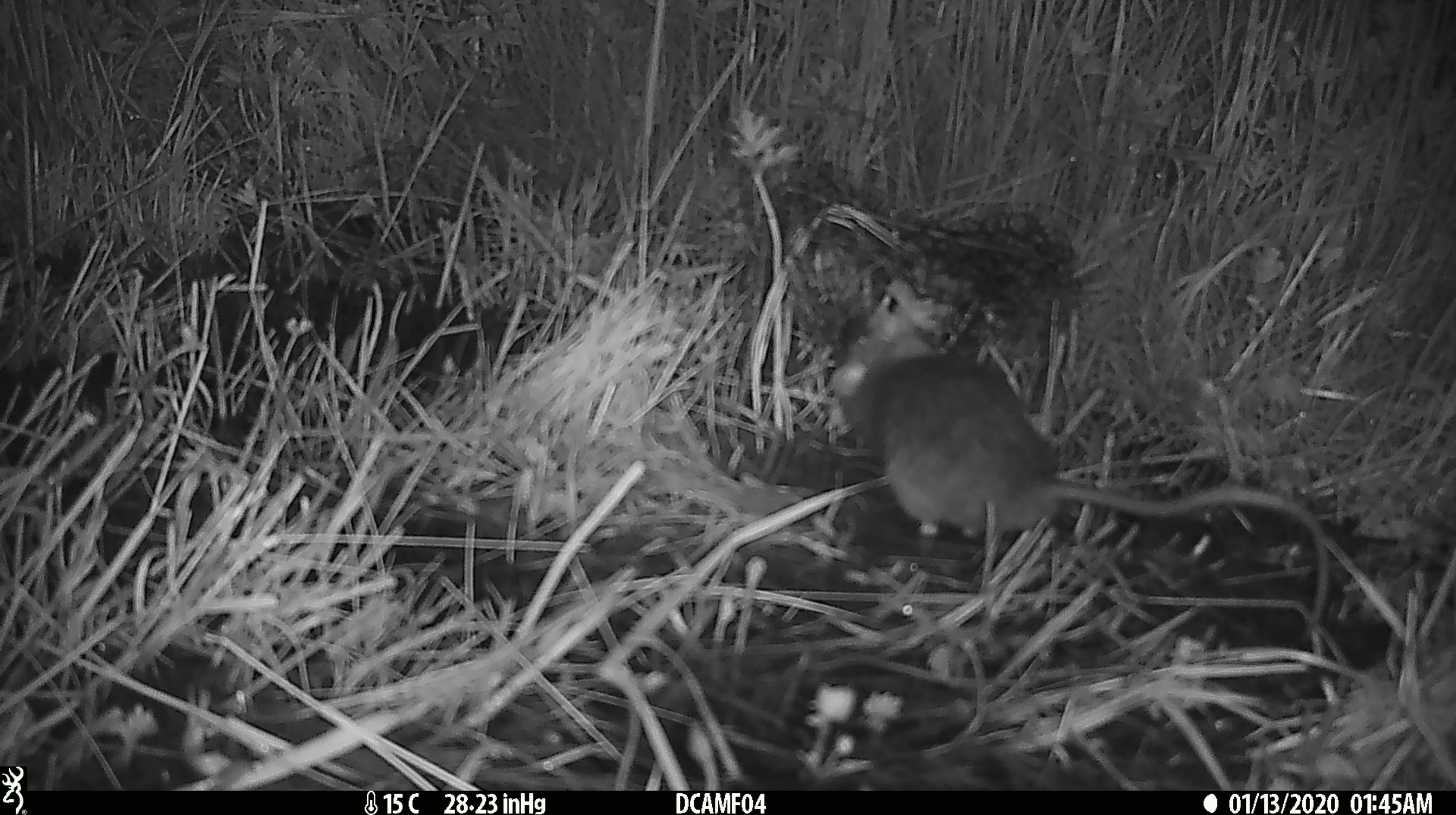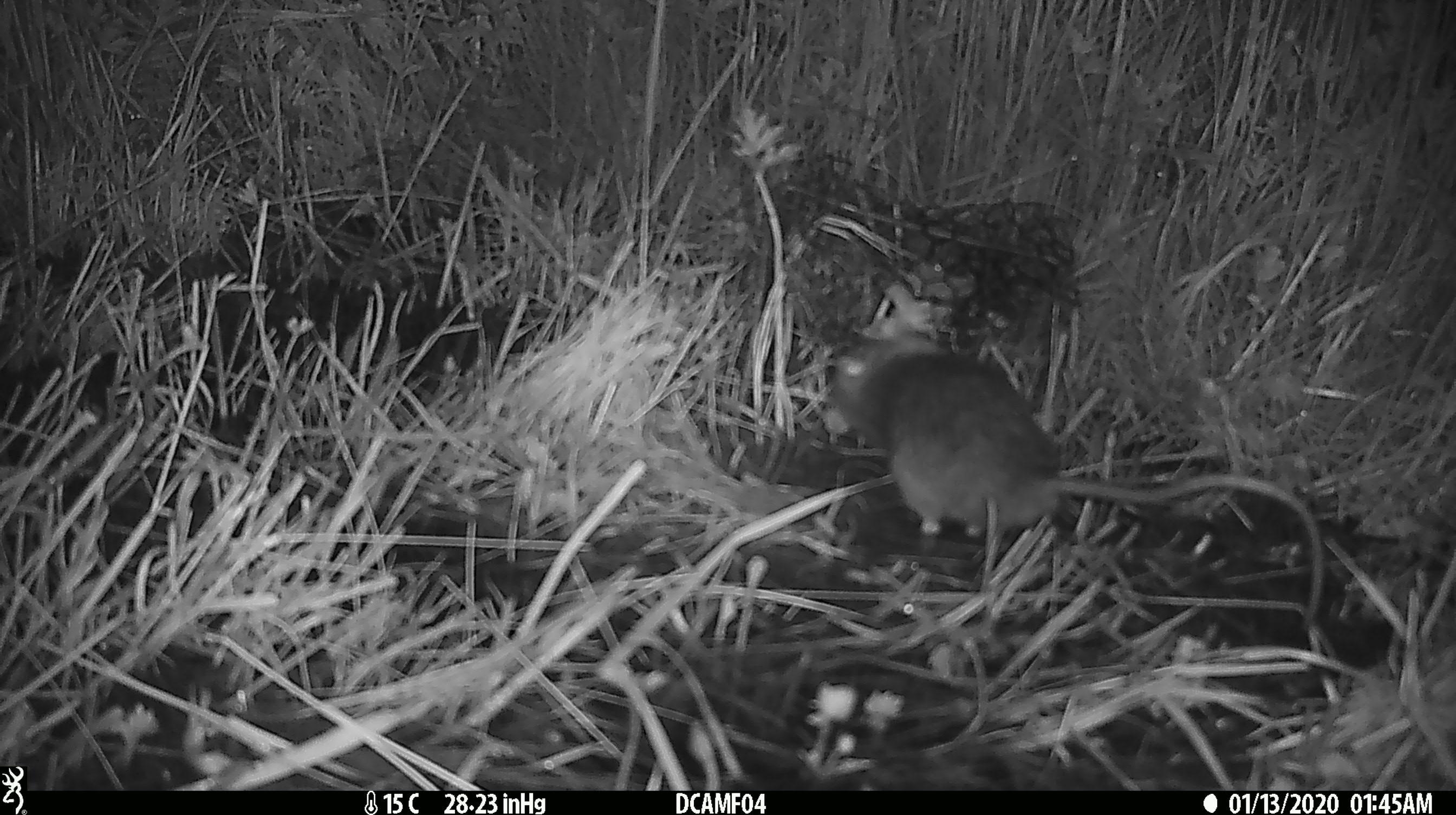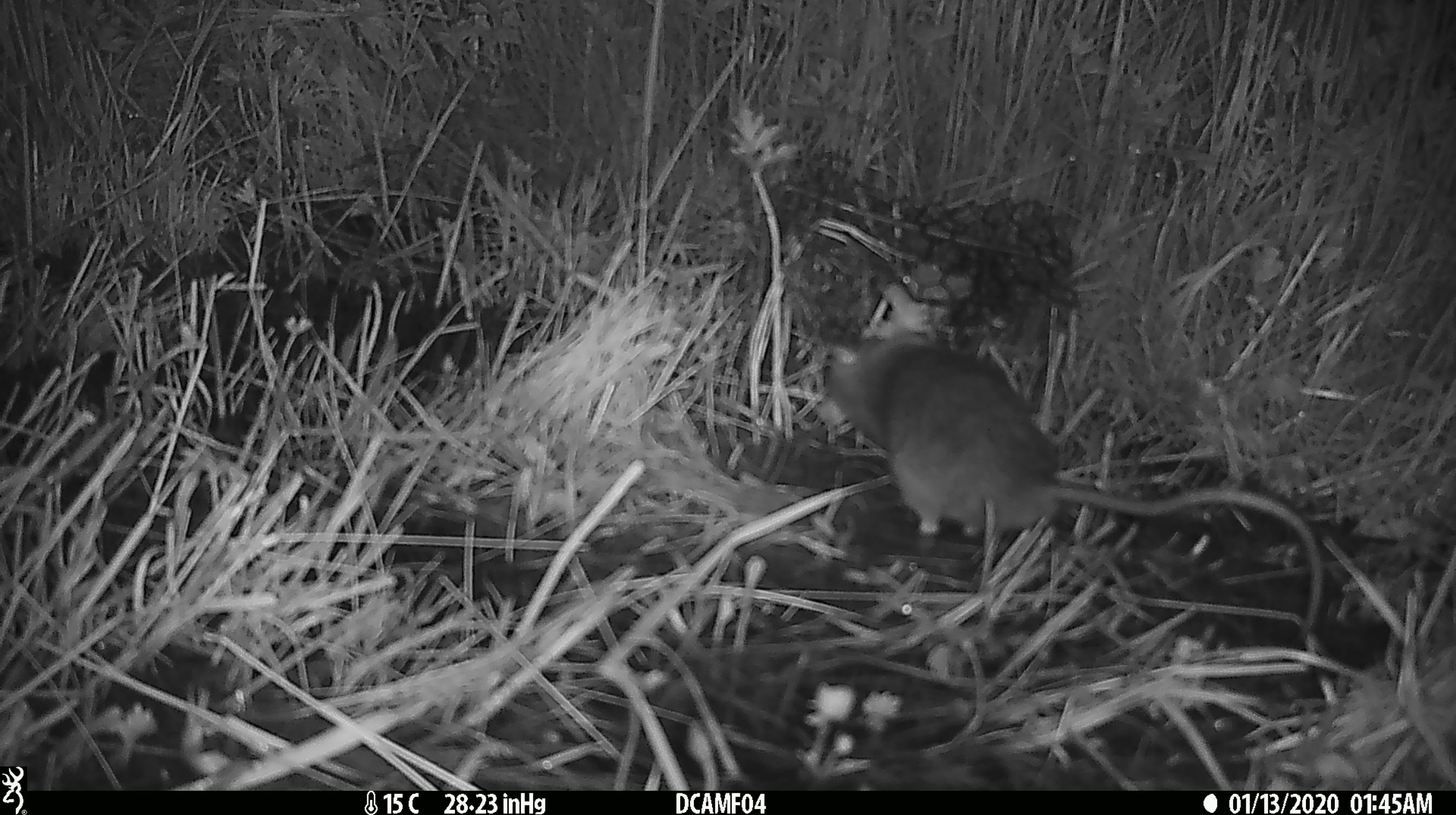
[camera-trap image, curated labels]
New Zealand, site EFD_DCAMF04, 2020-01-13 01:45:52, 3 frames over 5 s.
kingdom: Animalia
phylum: Chordata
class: Mammalia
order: Rodentia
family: Muridae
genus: Rattus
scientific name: Rattus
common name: rat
Rat (Rattus).